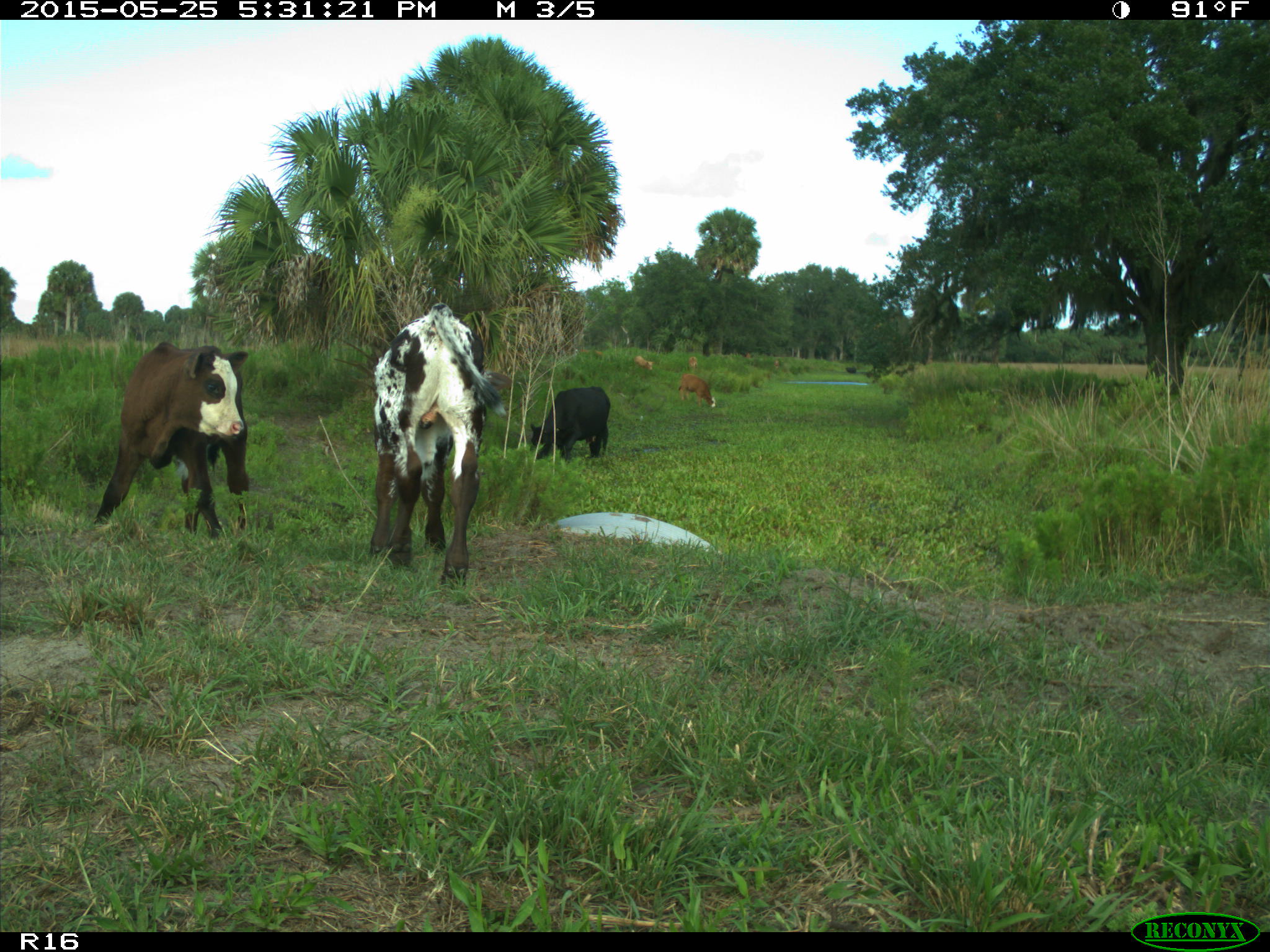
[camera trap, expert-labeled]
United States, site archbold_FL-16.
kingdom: Animalia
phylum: Chordata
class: Mammalia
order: Artiodactyla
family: Bovidae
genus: Bos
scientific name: Bos taurus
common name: domestic cow